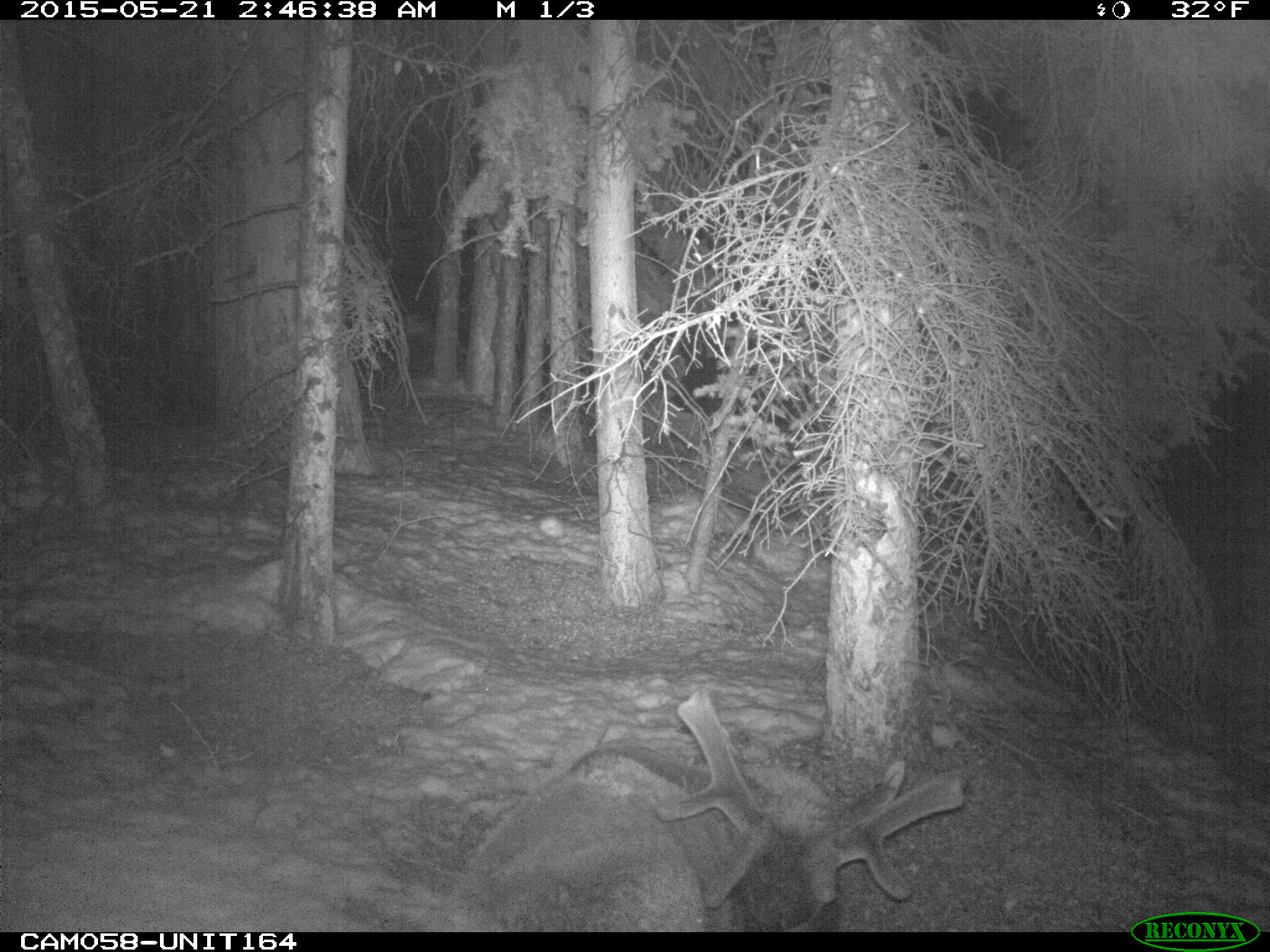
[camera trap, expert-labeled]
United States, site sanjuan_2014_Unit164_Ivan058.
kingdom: Animalia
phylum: Chordata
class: Mammalia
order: Artiodactyla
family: Cervidae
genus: Cervus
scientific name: Cervus elaphus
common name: red deer